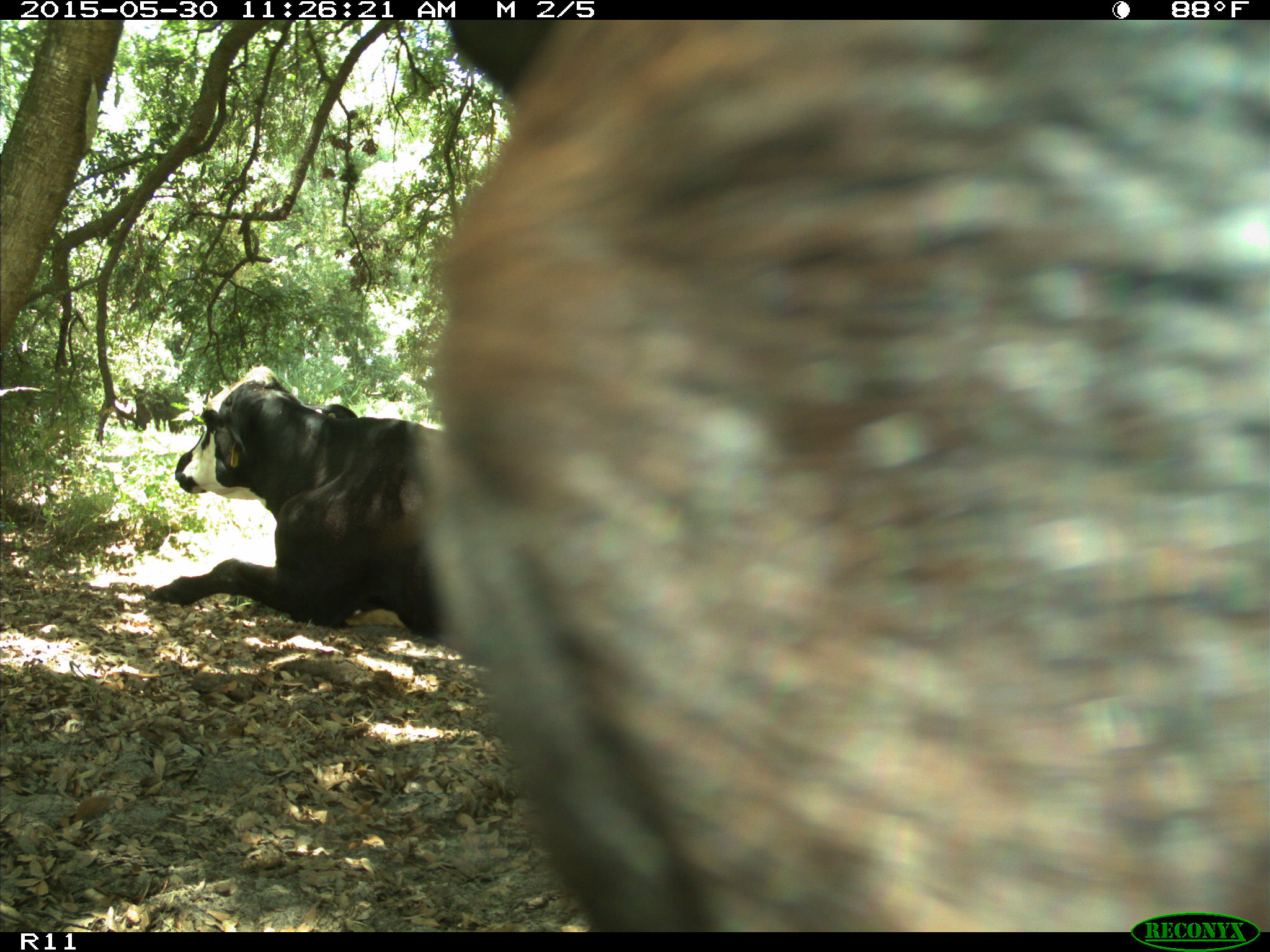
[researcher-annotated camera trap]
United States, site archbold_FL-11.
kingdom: Animalia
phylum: Chordata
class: Mammalia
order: Artiodactyla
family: Bovidae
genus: Bos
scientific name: Bos taurus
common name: domestic cow